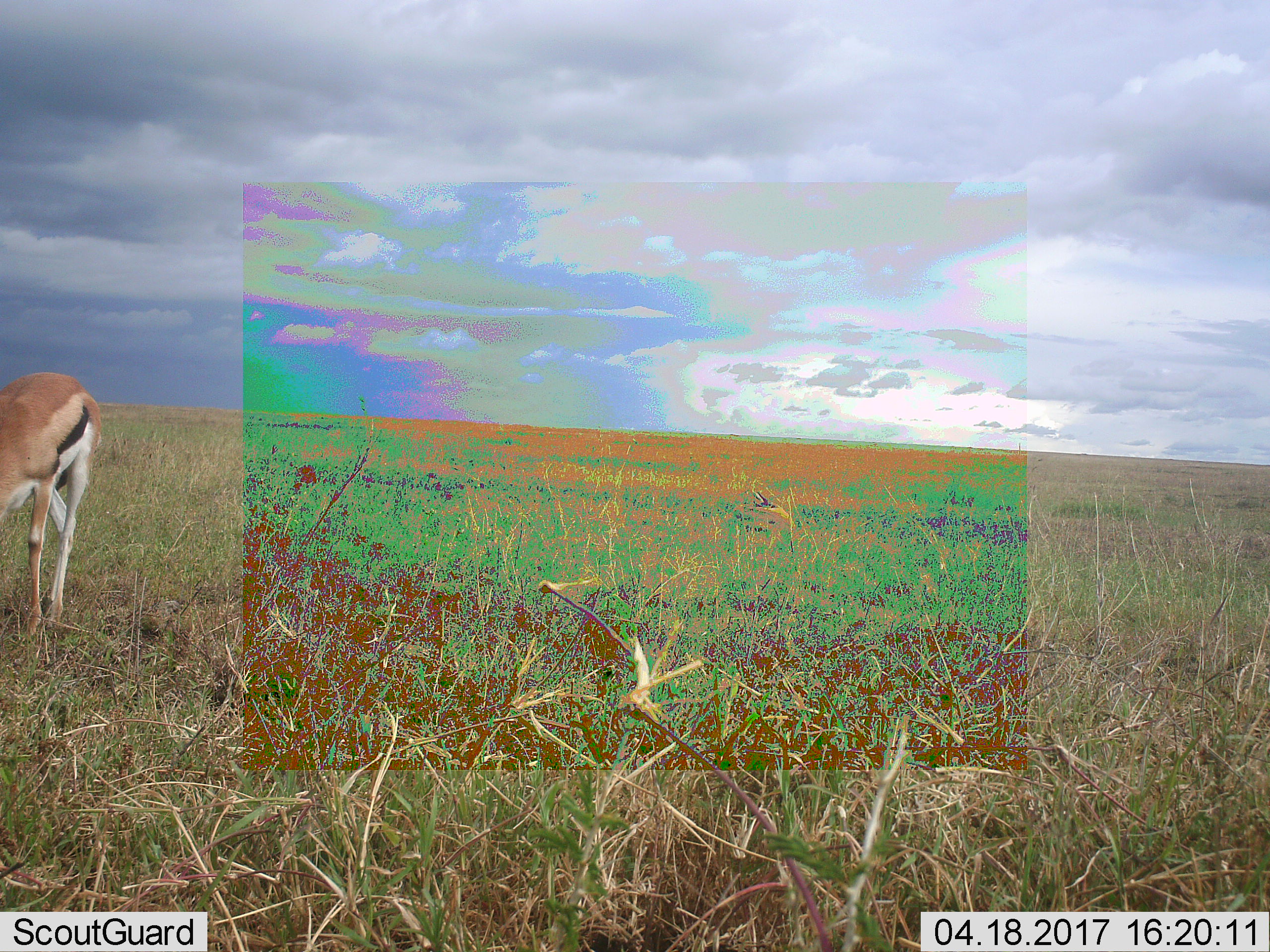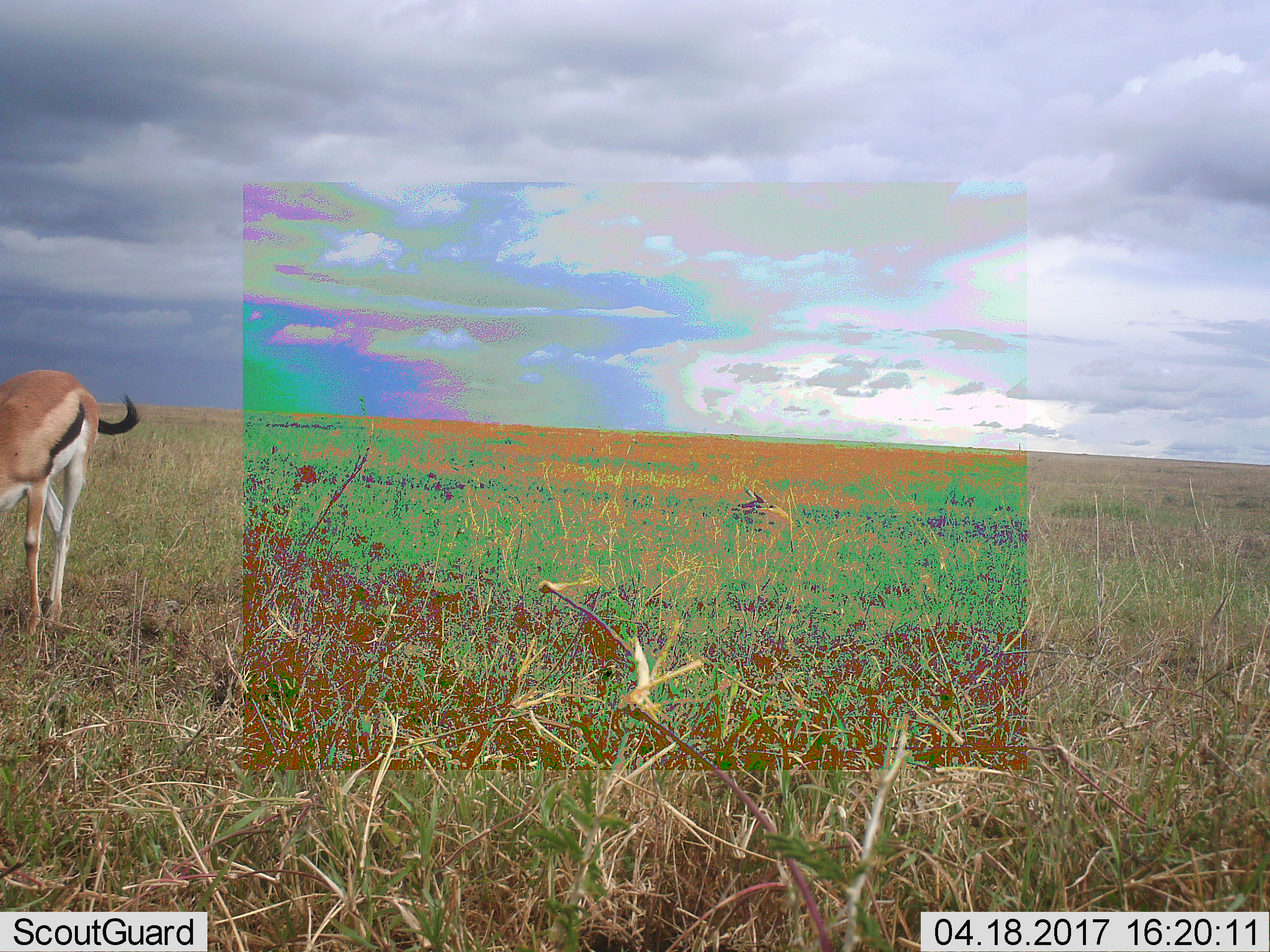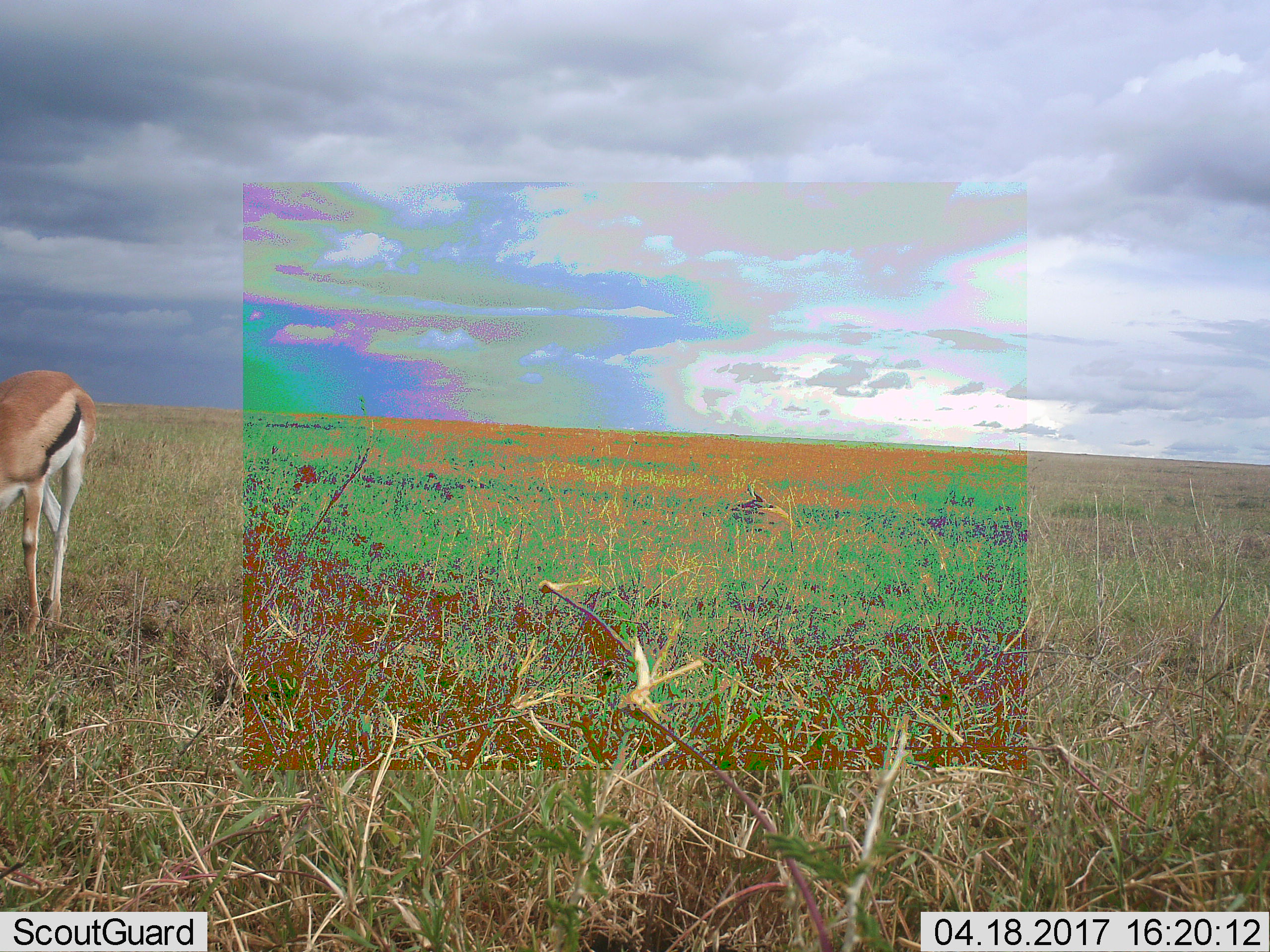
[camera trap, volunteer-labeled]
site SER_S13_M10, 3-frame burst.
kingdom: Animalia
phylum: Chordata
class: Mammalia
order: Artiodactyla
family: Bovidae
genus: Eudorcas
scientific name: Eudorcas thomsonii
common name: thomson's gazelle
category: gazellethomsons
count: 1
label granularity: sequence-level